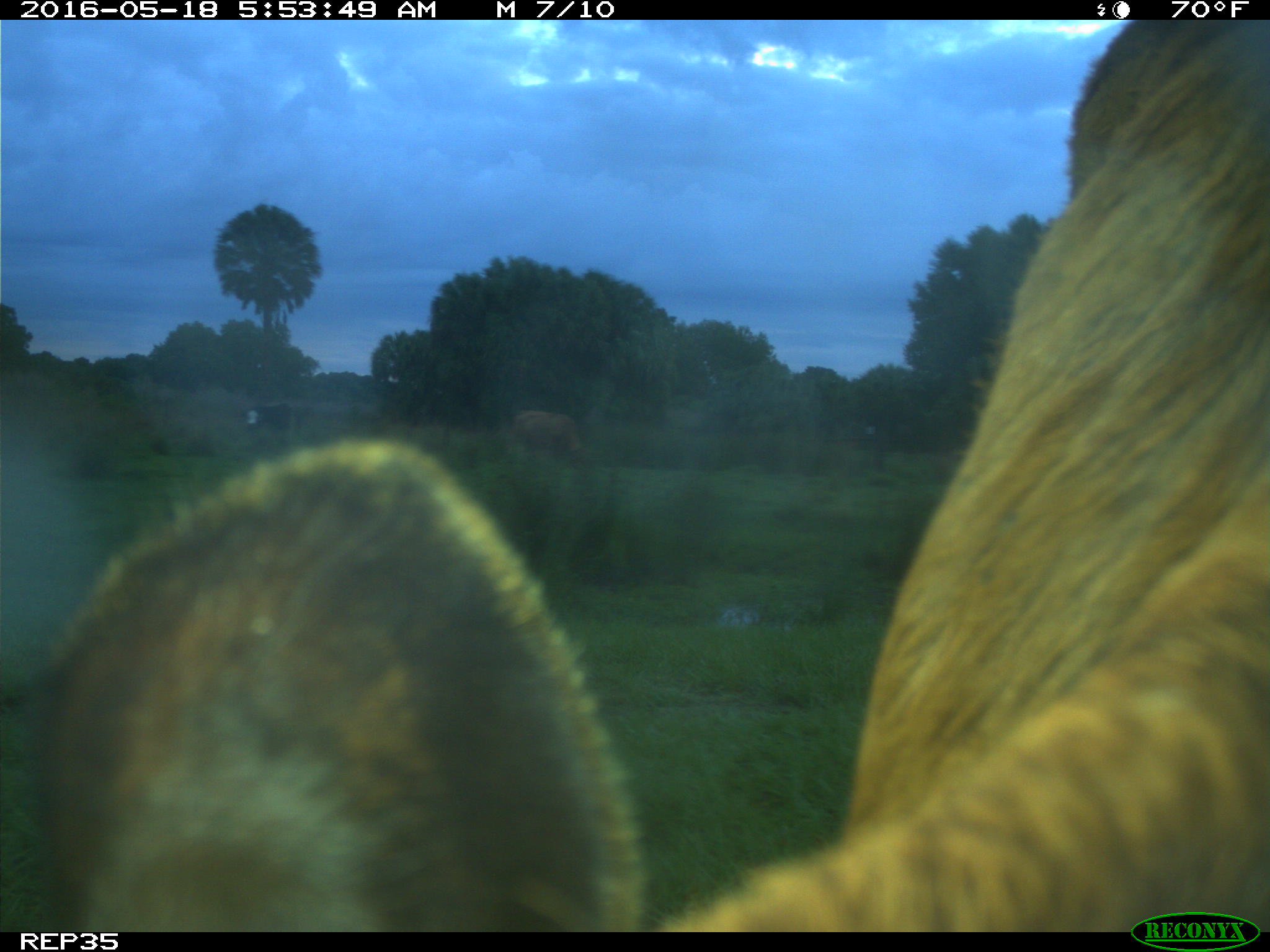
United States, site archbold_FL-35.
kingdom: Animalia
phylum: Chordata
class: Mammalia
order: Artiodactyla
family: Bovidae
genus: Bos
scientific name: Bos taurus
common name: domestic cow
Bos taurus (domestic cow).